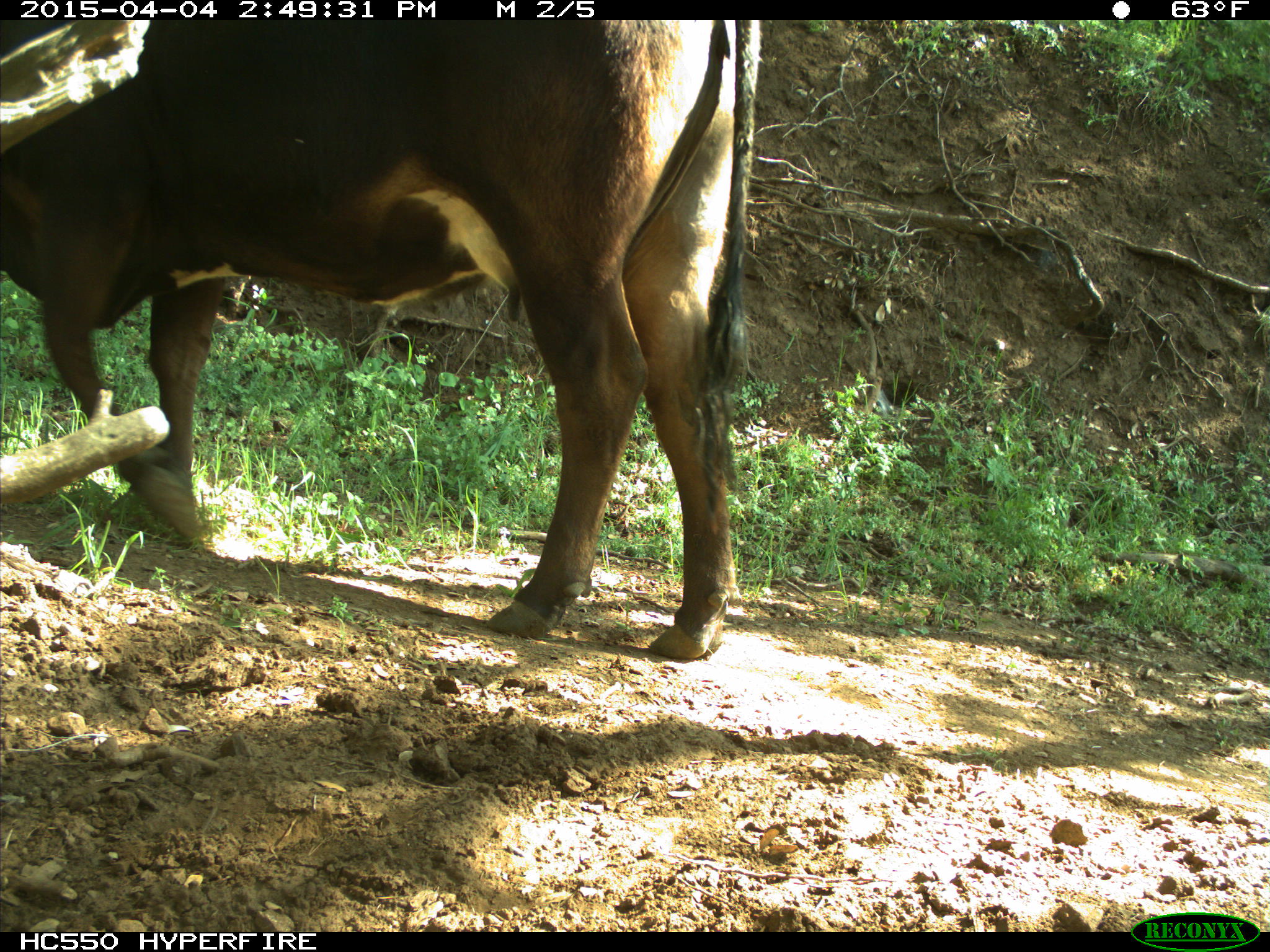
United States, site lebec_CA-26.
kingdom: Animalia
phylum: Chordata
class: Mammalia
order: Artiodactyla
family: Bovidae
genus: Bos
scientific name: Bos taurus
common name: domestic cow